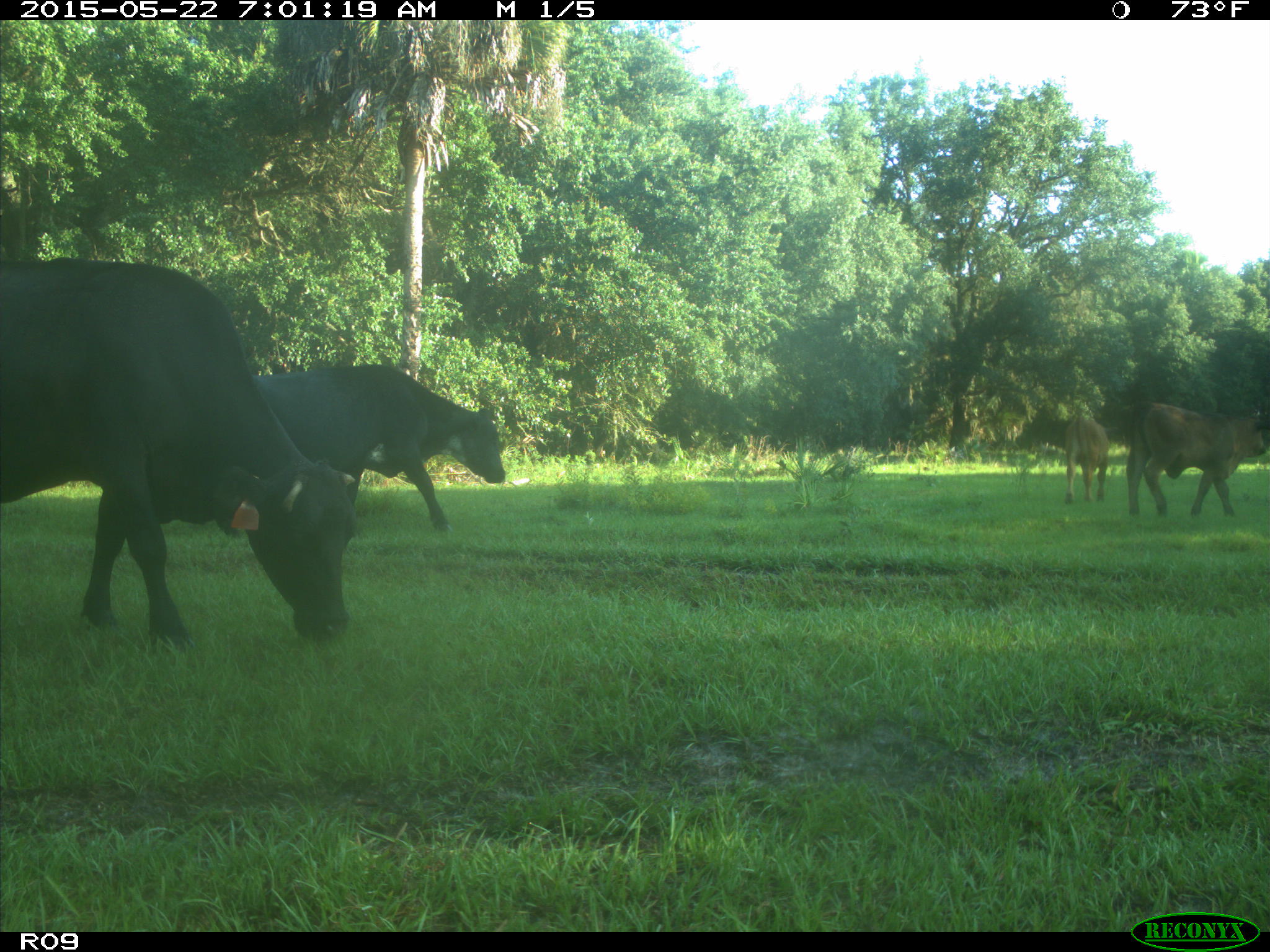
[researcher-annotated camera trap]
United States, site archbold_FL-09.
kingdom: Animalia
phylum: Chordata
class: Mammalia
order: Artiodactyla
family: Bovidae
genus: Bos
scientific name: Bos taurus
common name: domestic cow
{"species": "Bos taurus (domestic cow)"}